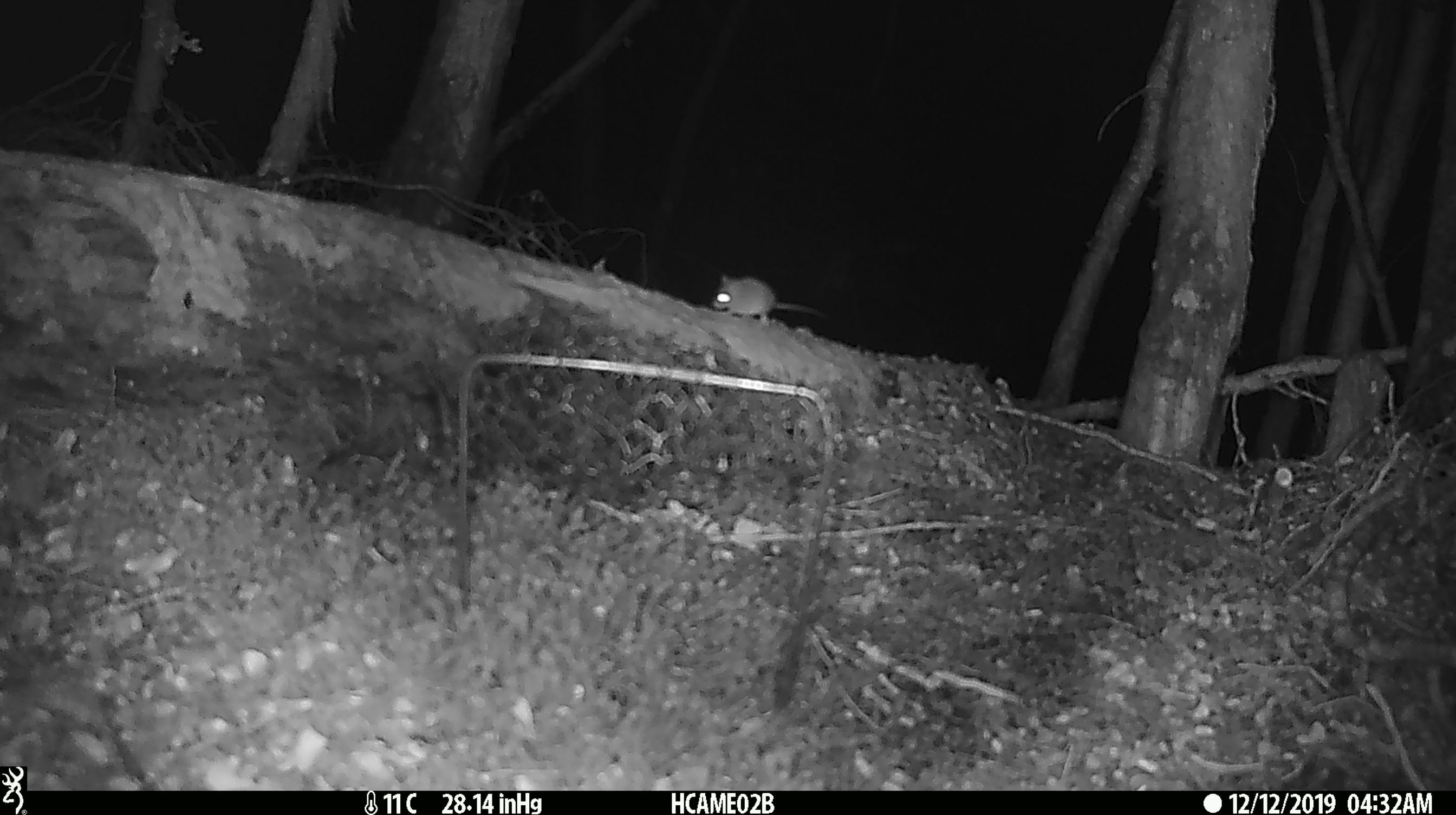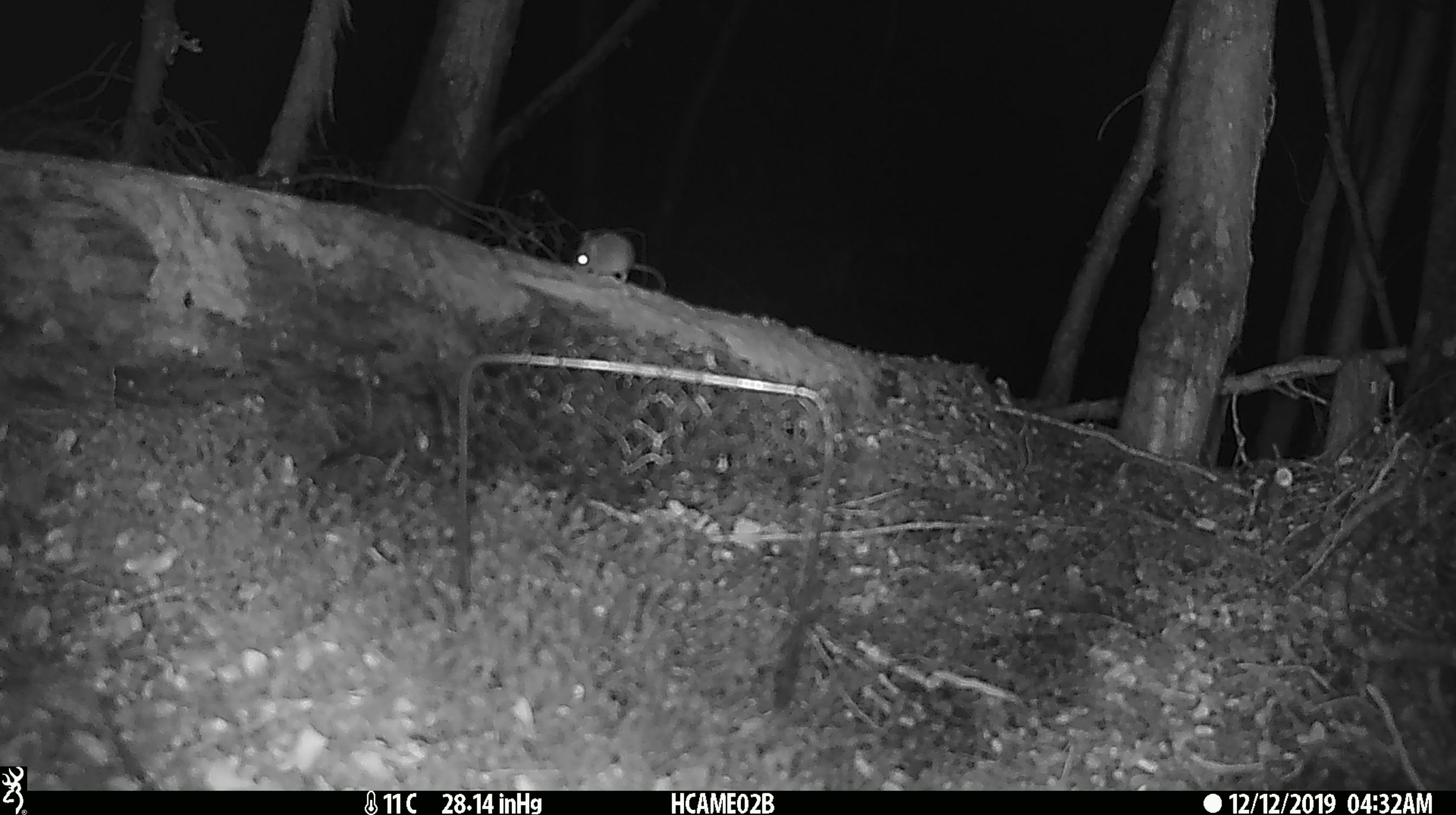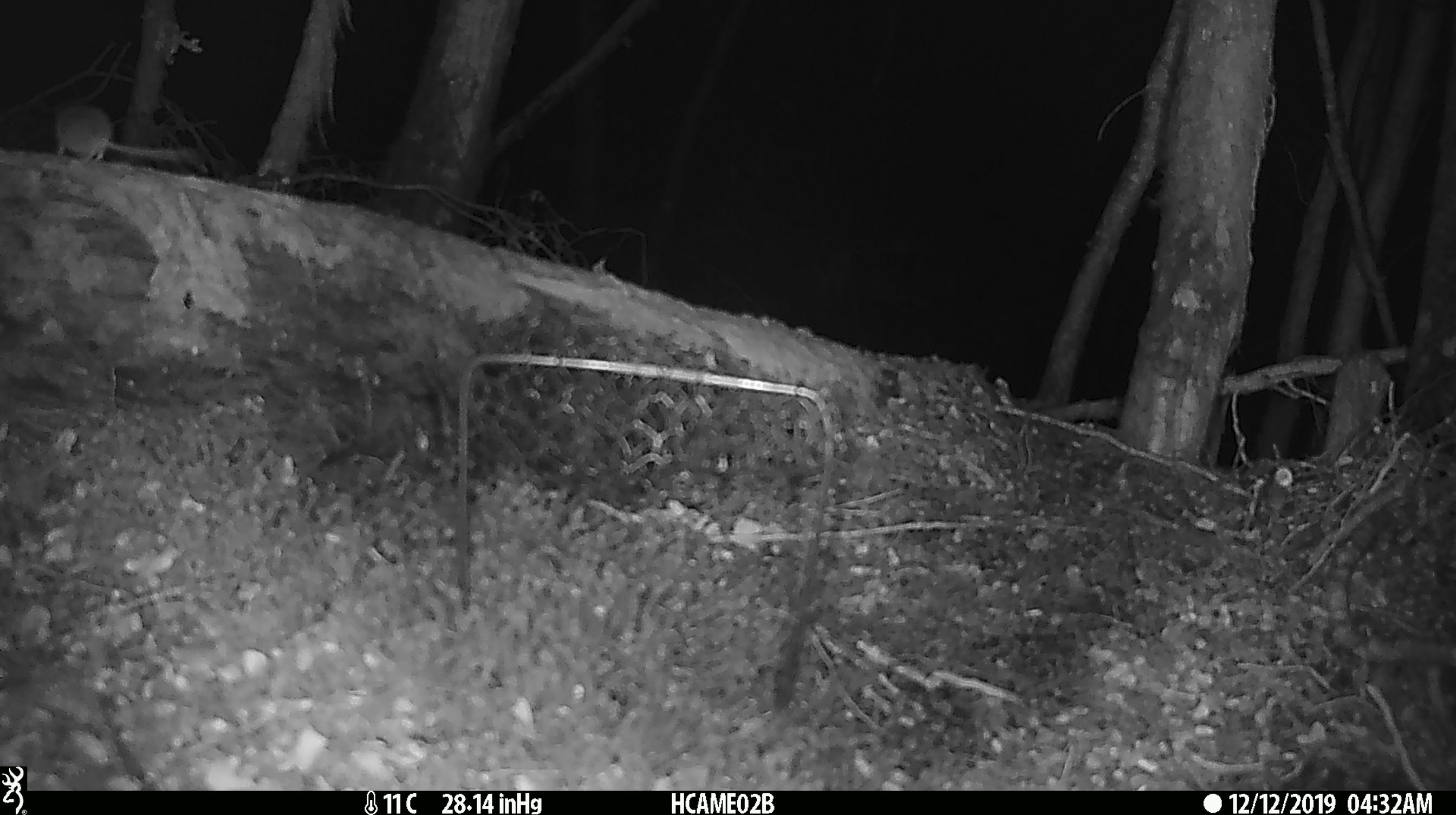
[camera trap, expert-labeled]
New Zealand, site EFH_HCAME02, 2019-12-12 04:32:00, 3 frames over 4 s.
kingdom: Animalia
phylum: Chordata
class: Mammalia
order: Rodentia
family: Muridae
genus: Mus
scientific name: Mus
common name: mouse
Mouse (Mus).